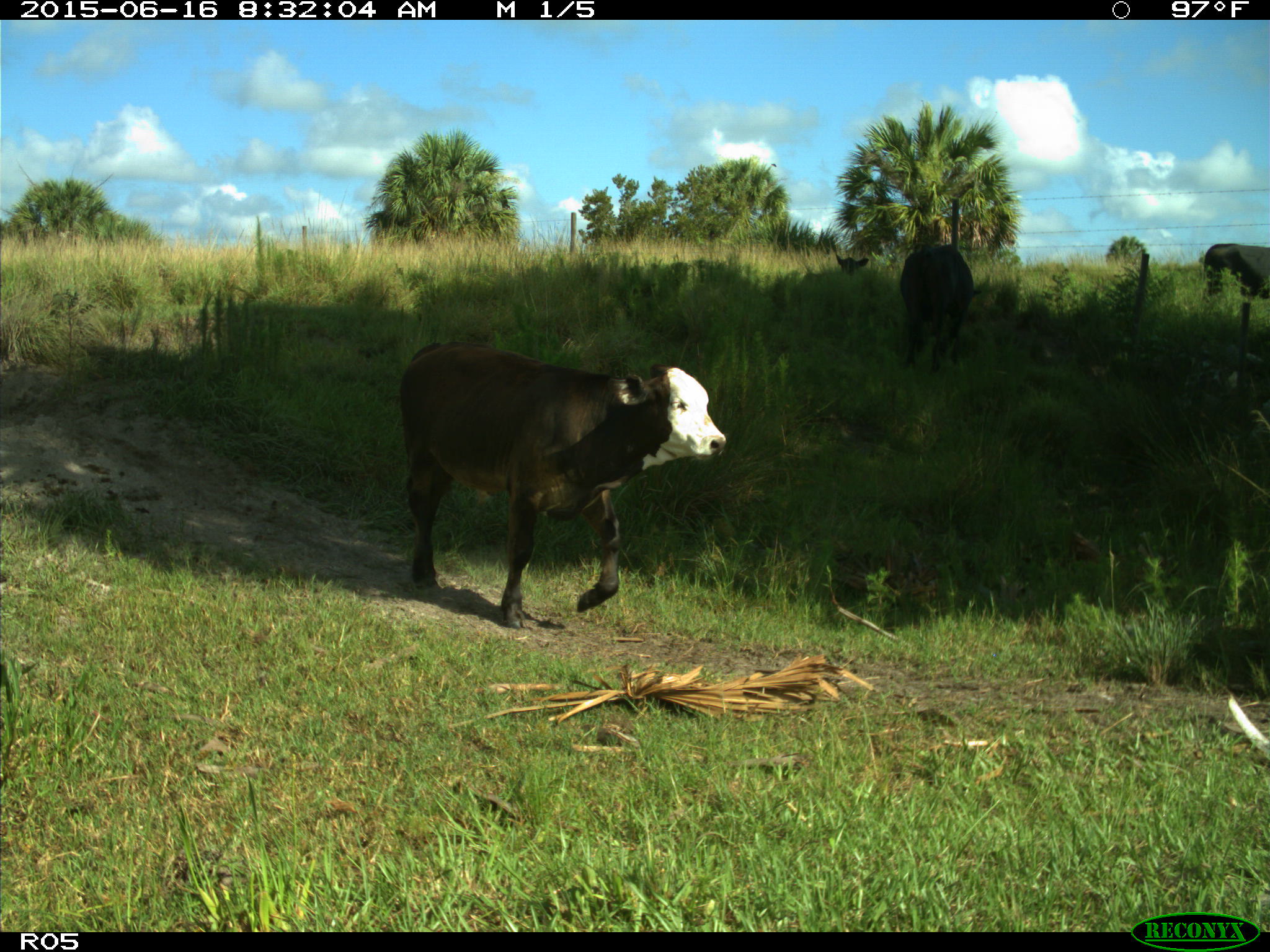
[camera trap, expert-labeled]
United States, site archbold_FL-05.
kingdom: Animalia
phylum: Chordata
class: Mammalia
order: Artiodactyla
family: Bovidae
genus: Bos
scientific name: Bos taurus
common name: domestic cow